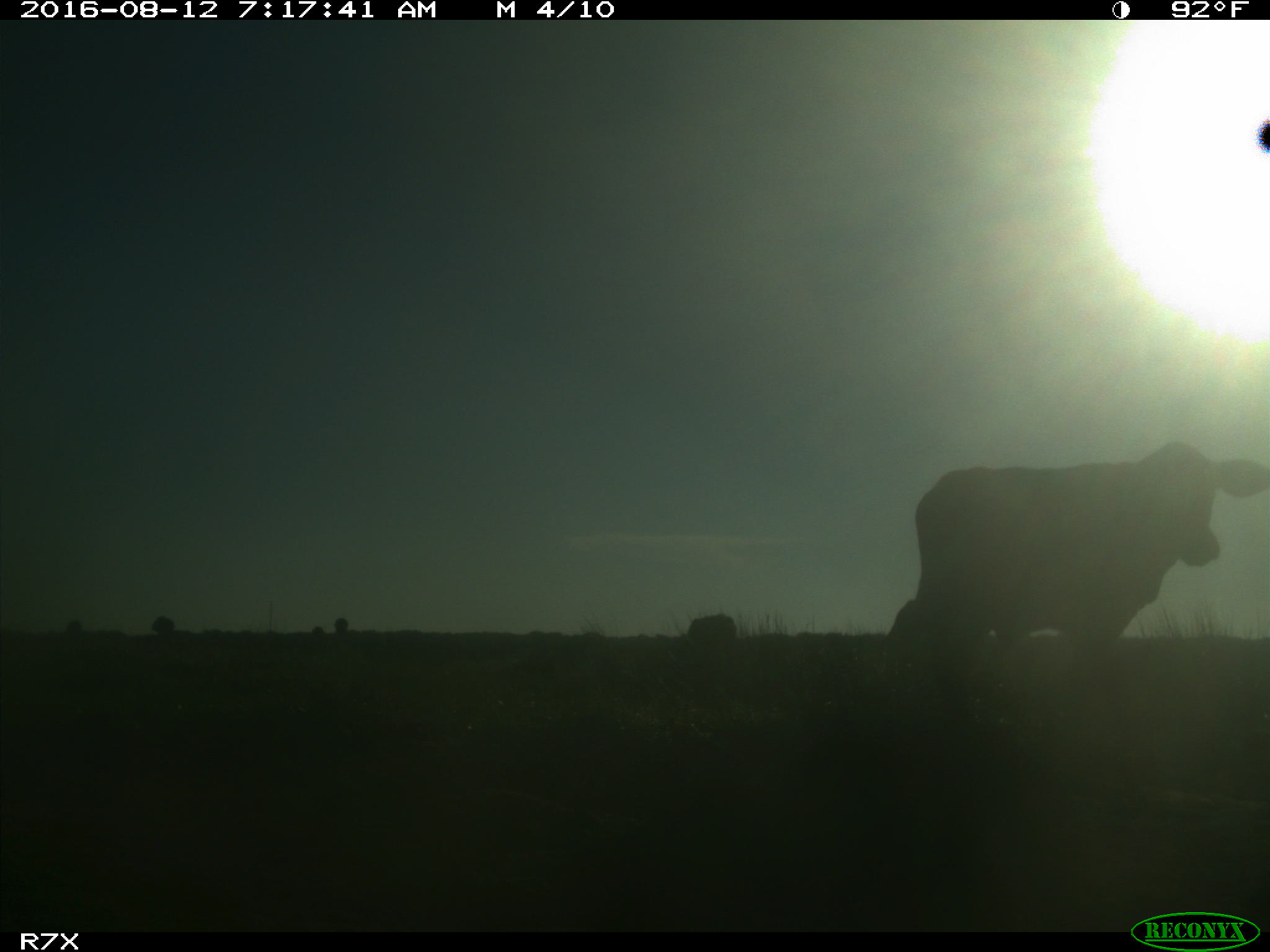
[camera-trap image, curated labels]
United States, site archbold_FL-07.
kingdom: Animalia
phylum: Chordata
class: Mammalia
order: Artiodactyla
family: Bovidae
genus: Bos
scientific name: Bos taurus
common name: domestic cow